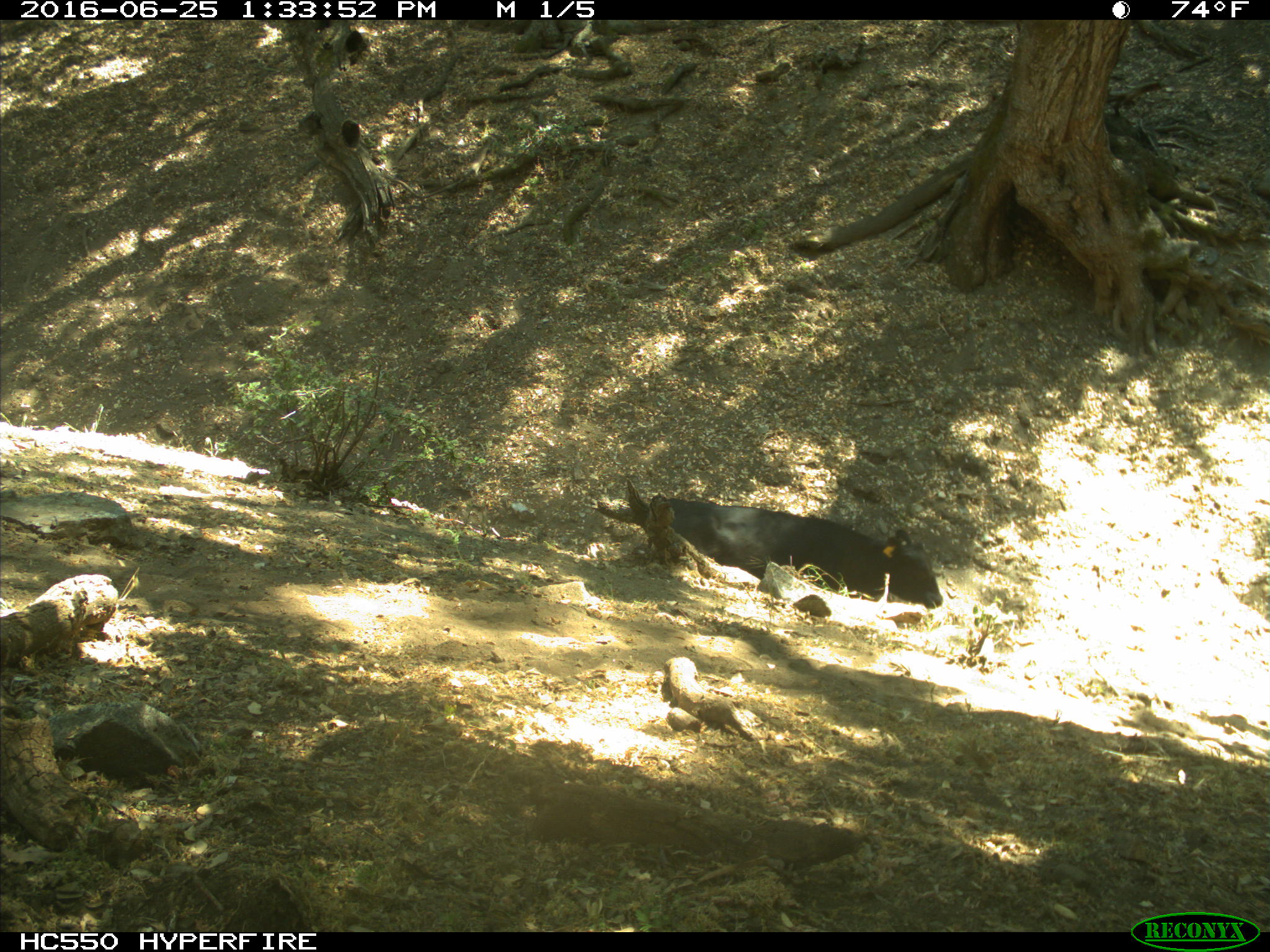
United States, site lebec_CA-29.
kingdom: Animalia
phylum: Chordata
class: Mammalia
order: Artiodactyla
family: Bovidae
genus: Bos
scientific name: Bos taurus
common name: domestic cow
Bos taurus (domestic cow).